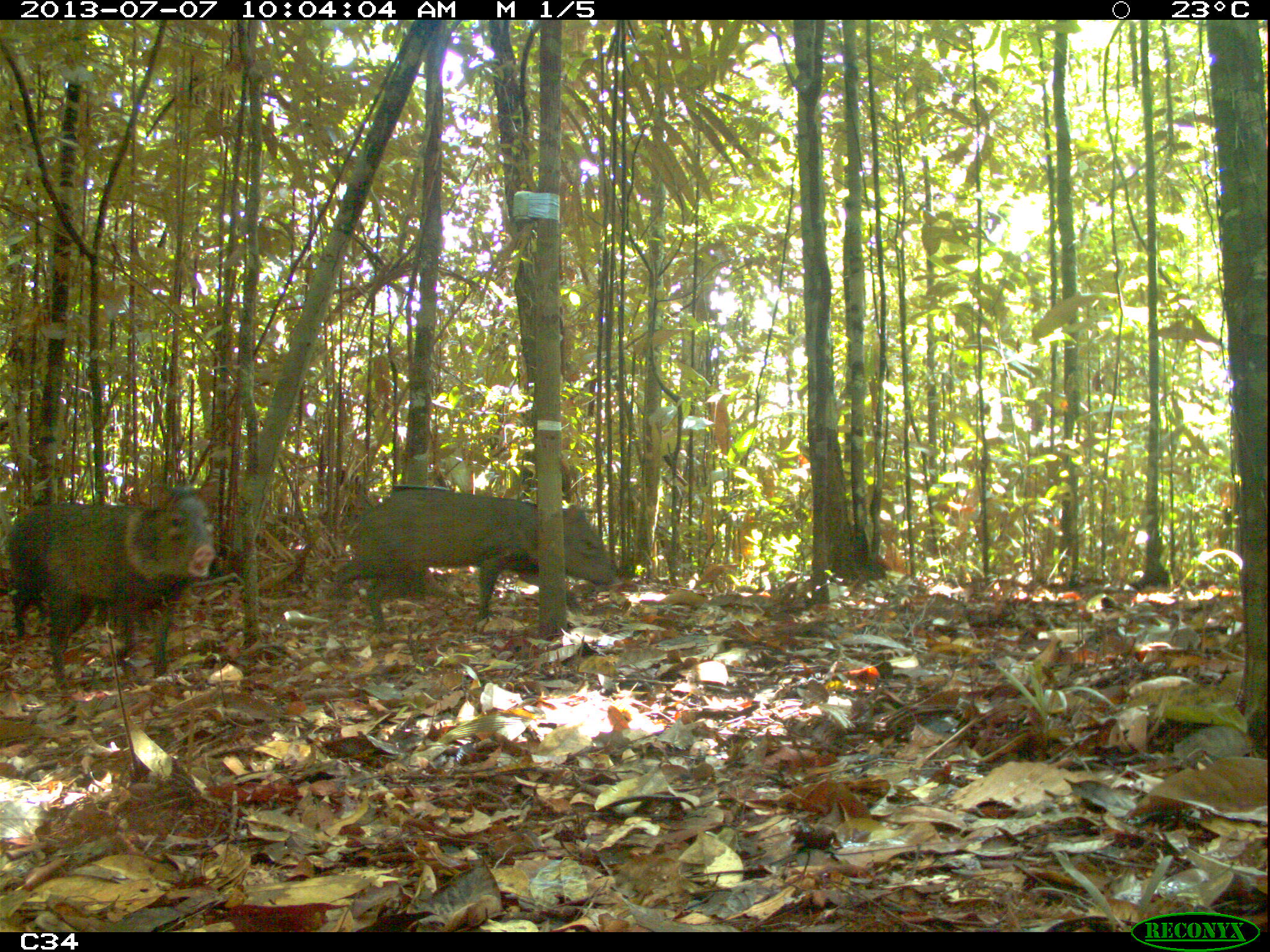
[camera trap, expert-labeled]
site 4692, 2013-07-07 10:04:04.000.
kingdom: Animalia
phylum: Chordata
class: Mammalia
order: Artiodactyla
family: Tayassuidae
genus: Pecari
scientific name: Pecari tajacu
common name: collared peccary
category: tayassu tajacu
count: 4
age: adult